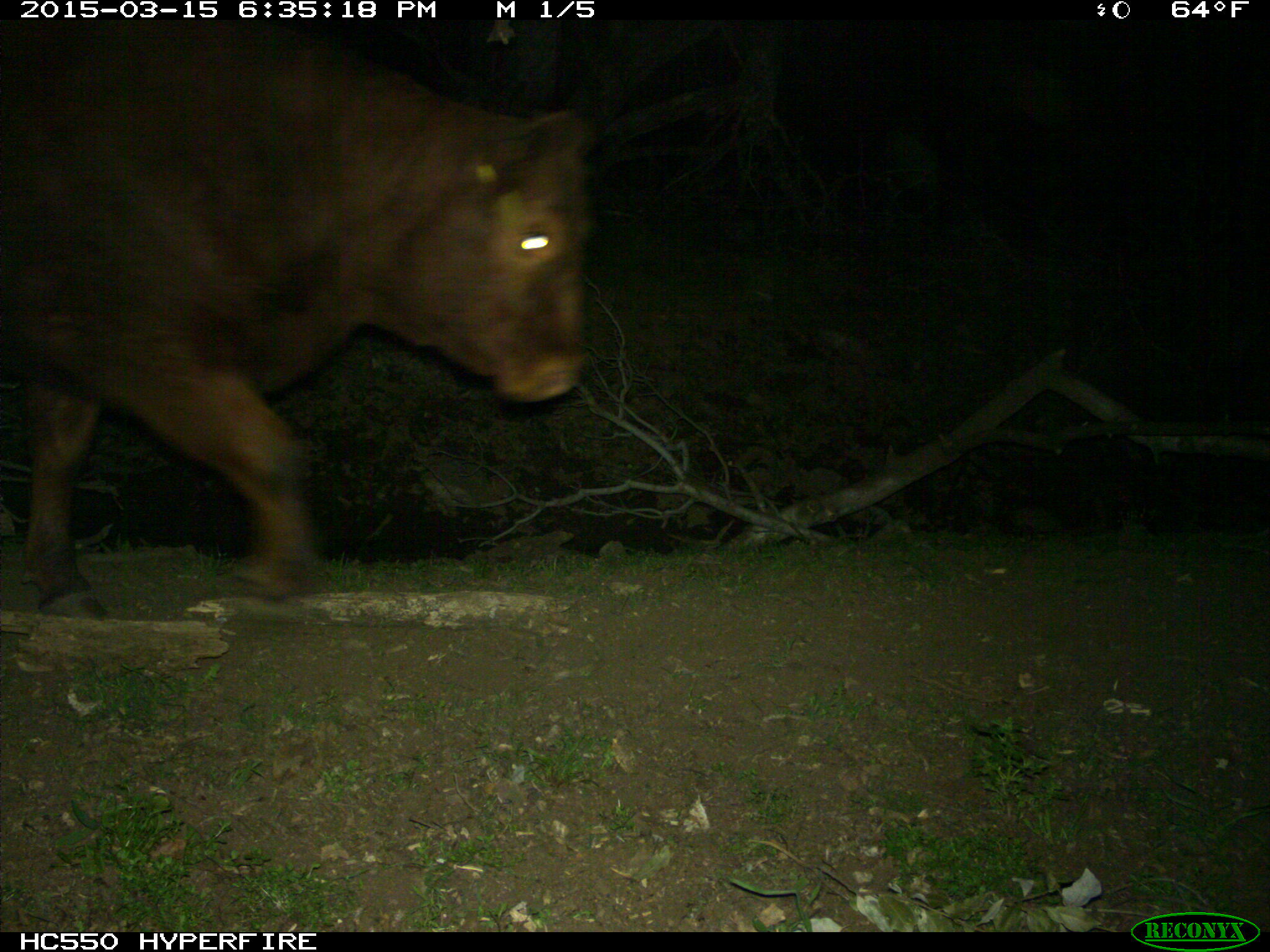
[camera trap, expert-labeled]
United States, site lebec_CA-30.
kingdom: Animalia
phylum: Chordata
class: Mammalia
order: Artiodactyla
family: Bovidae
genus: Bos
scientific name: Bos taurus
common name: domestic cow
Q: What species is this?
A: Bos taurus (domestic cow).